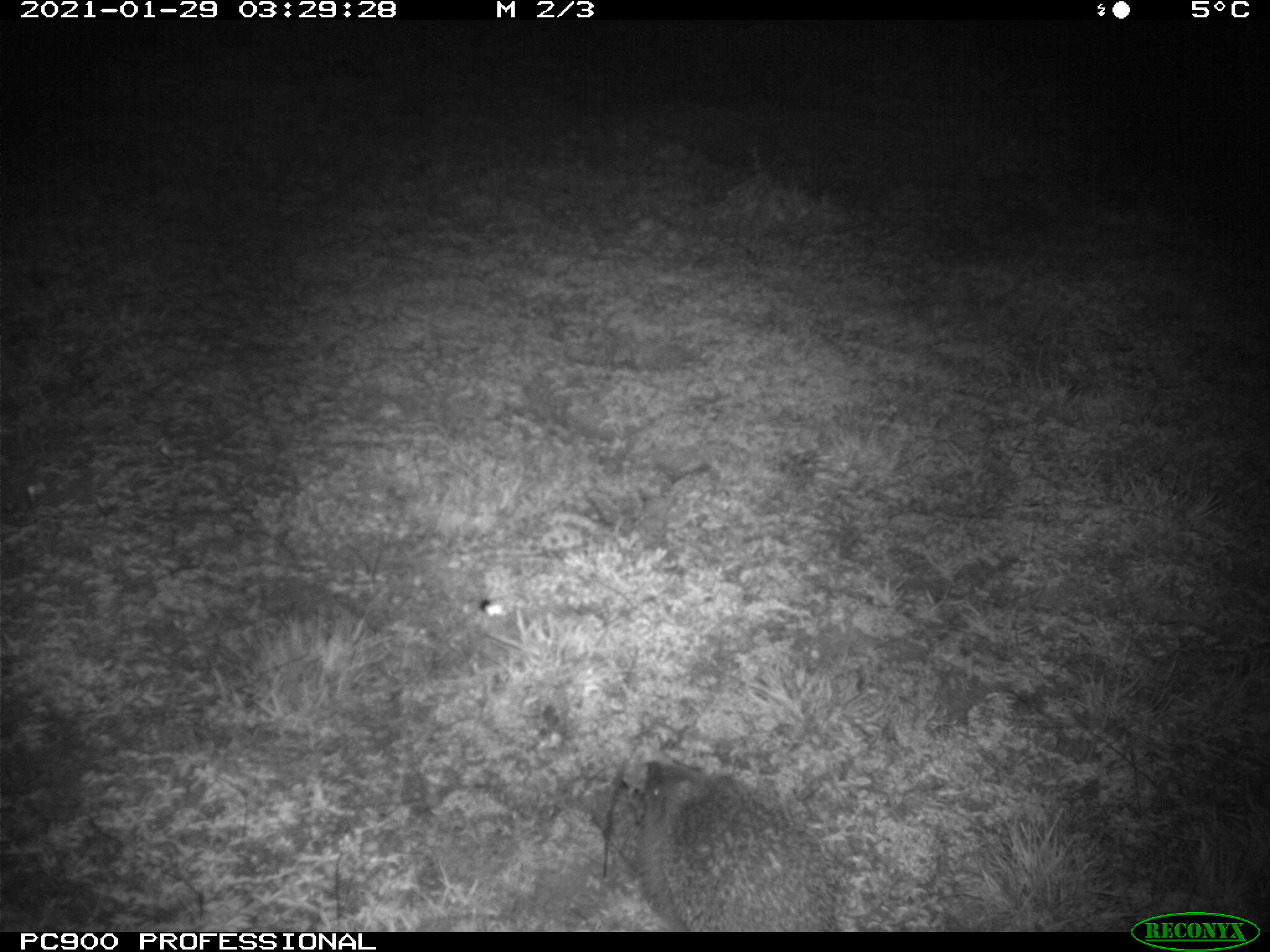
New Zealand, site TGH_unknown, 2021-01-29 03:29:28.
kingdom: Animalia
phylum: Chordata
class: Mammalia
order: Eulipotyphla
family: Erinaceidae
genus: Erinaceus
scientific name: Erinaceus europaeus europaeus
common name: european hedgehog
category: hedgehog